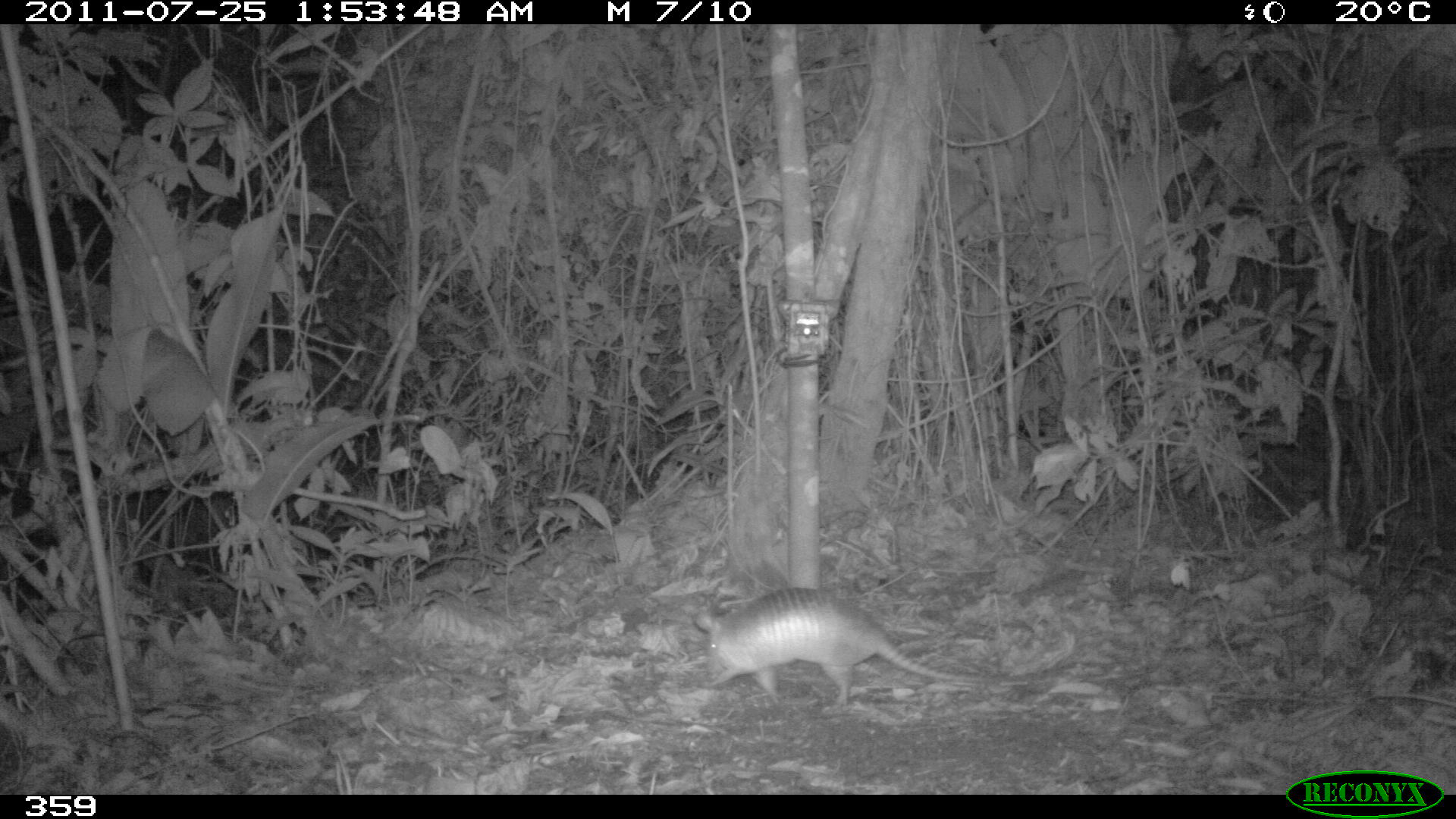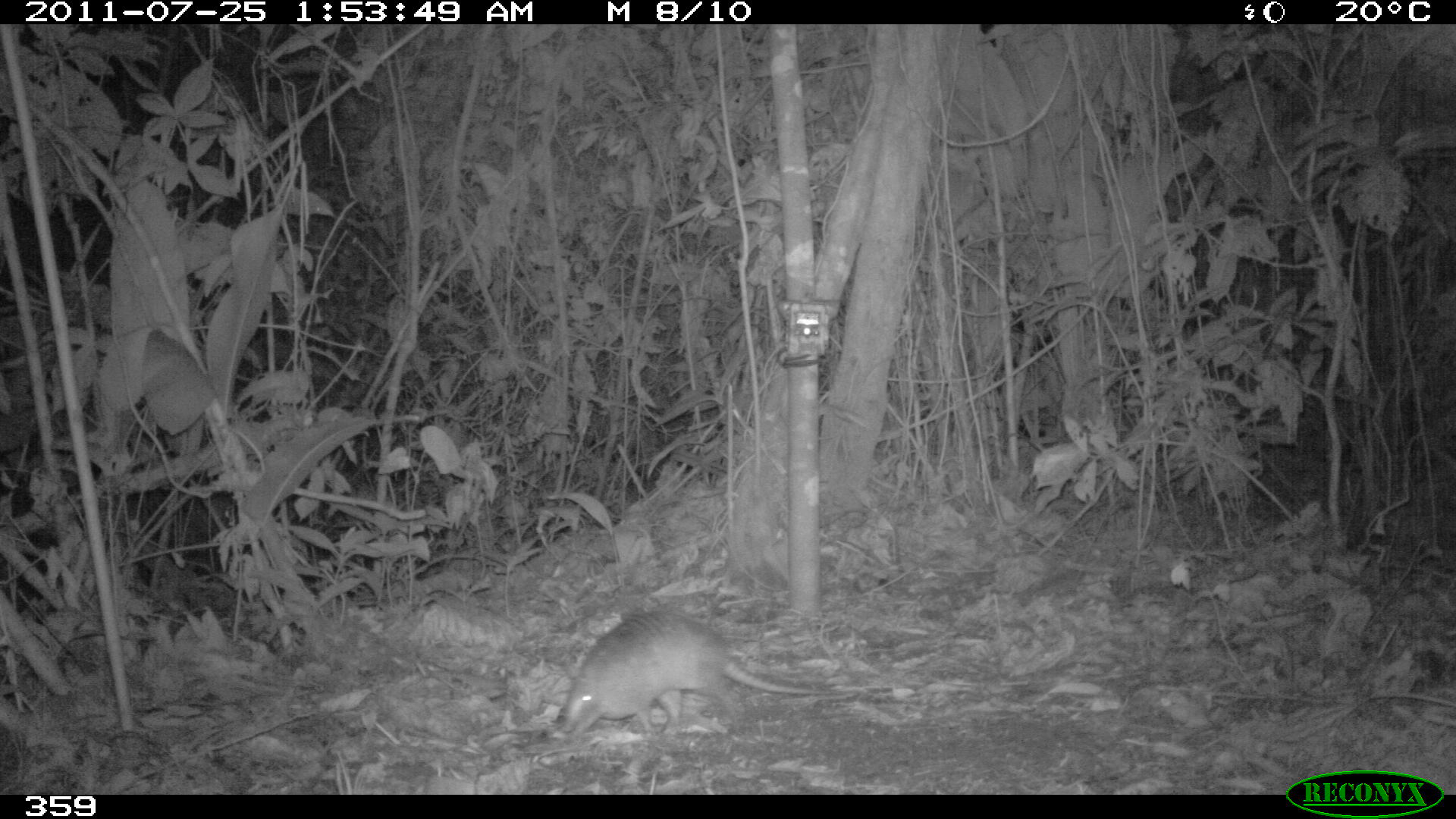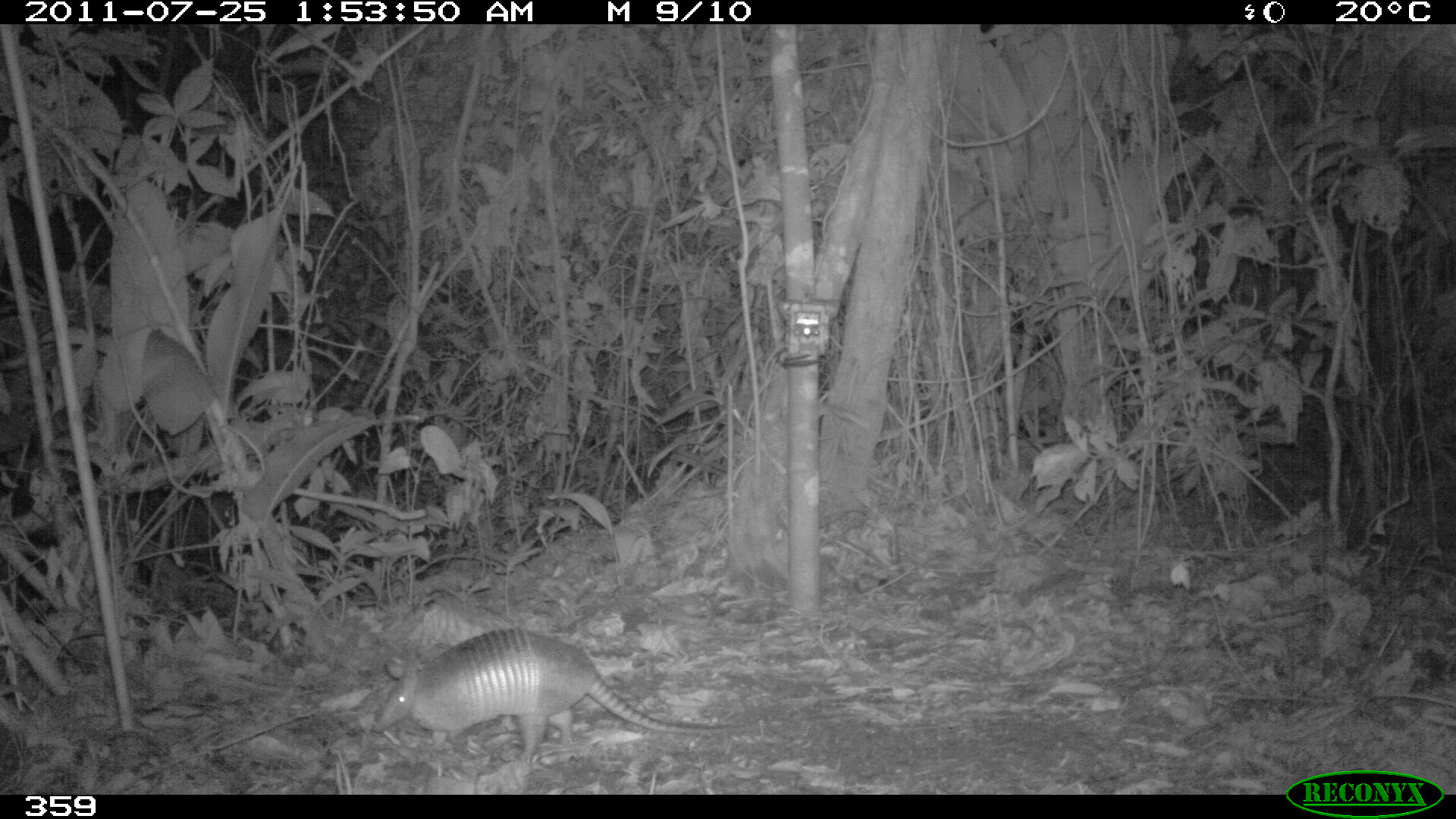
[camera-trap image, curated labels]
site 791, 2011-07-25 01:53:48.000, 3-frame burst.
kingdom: Animalia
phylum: Chordata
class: Mammalia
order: Cingulata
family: Dasypodidae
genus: Dasypus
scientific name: Dasypus novemcinctus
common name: nine-banded armadillo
Dasypus novemcinctus (nine-banded armadillo).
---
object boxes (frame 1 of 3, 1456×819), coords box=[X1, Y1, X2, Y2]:
dasypus novemcinctus: box=[694, 586, 1028, 705]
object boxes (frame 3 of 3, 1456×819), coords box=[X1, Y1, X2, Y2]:
dasypus novemcinctus: box=[371, 627, 744, 762]